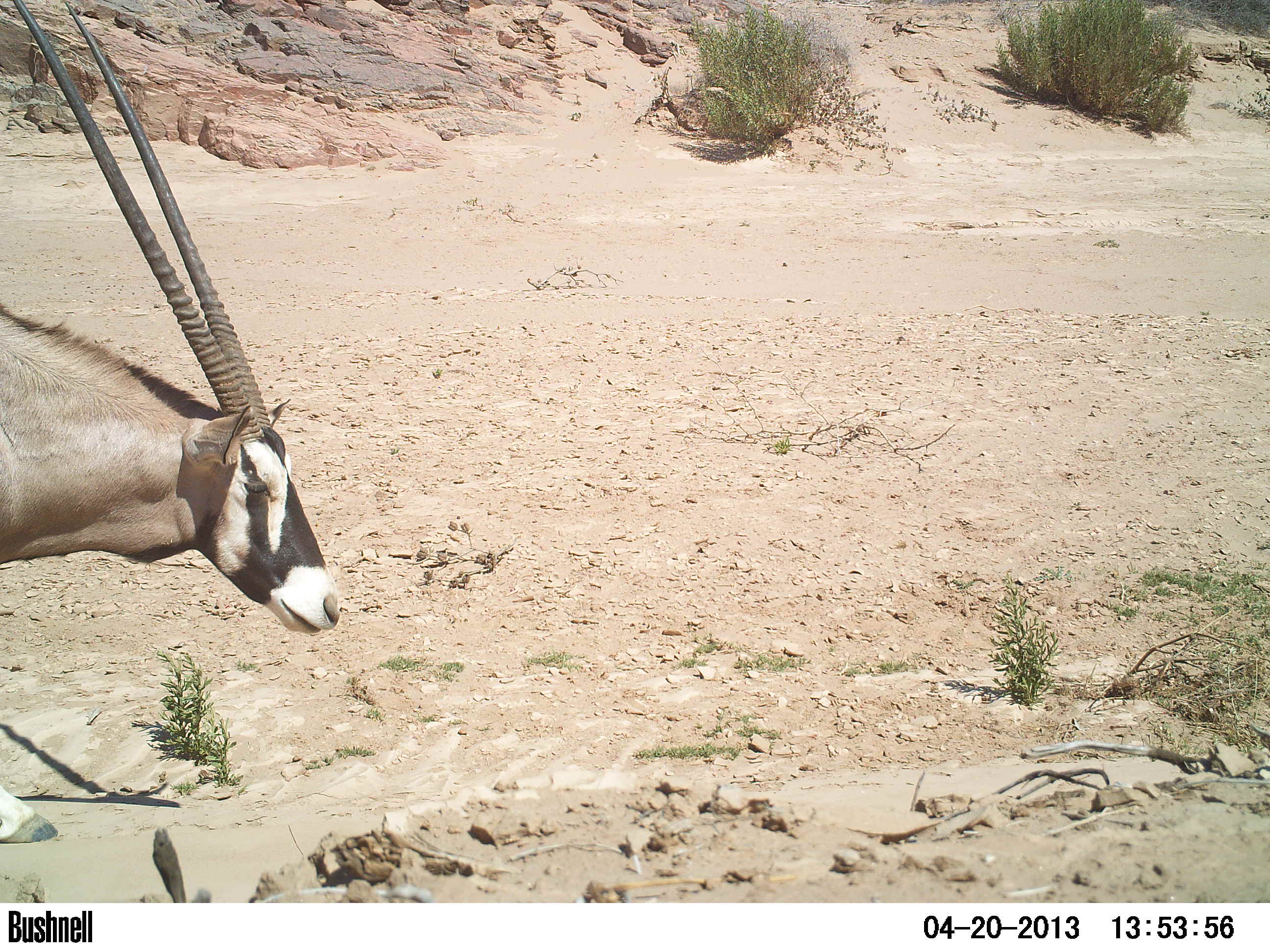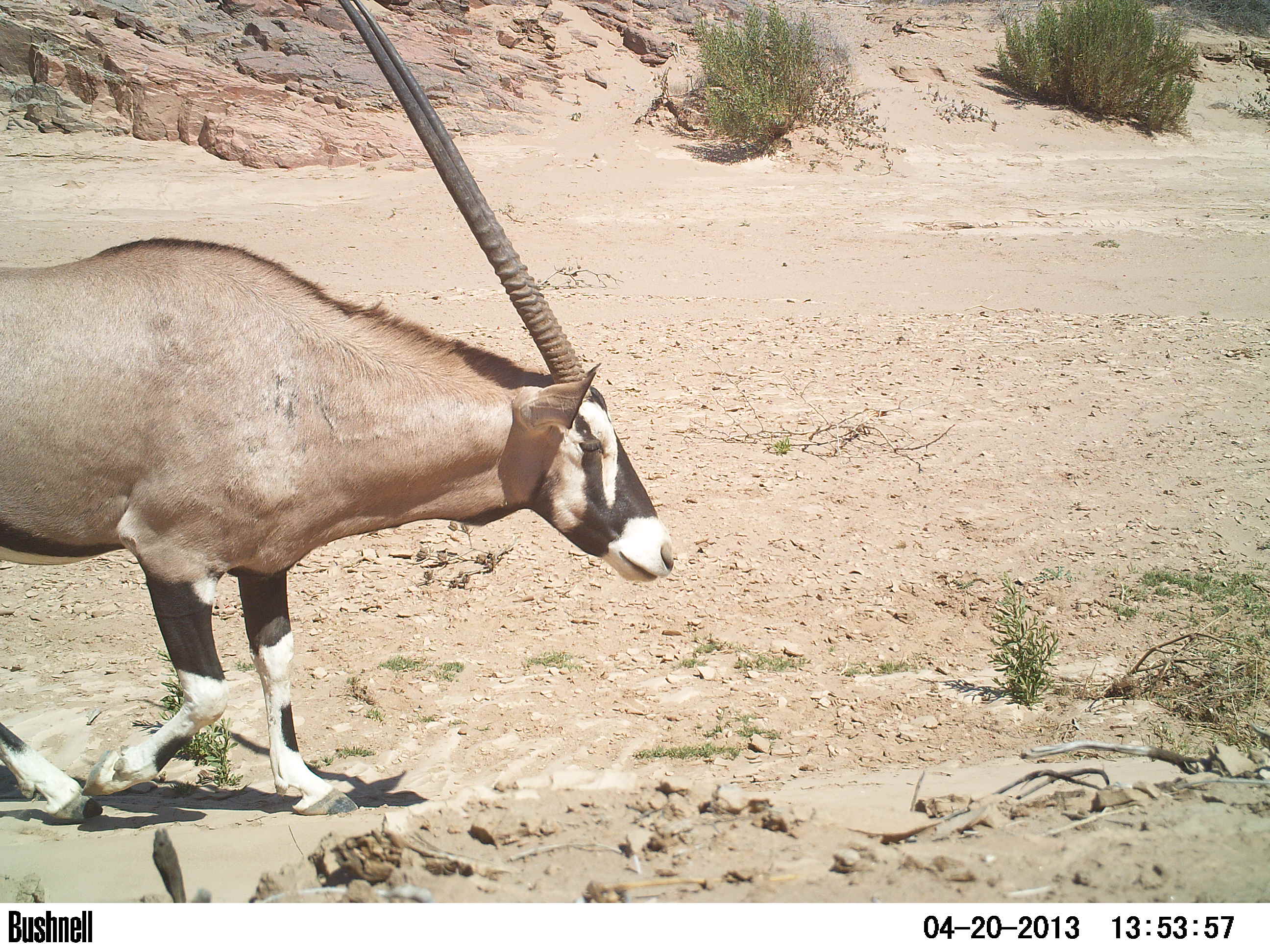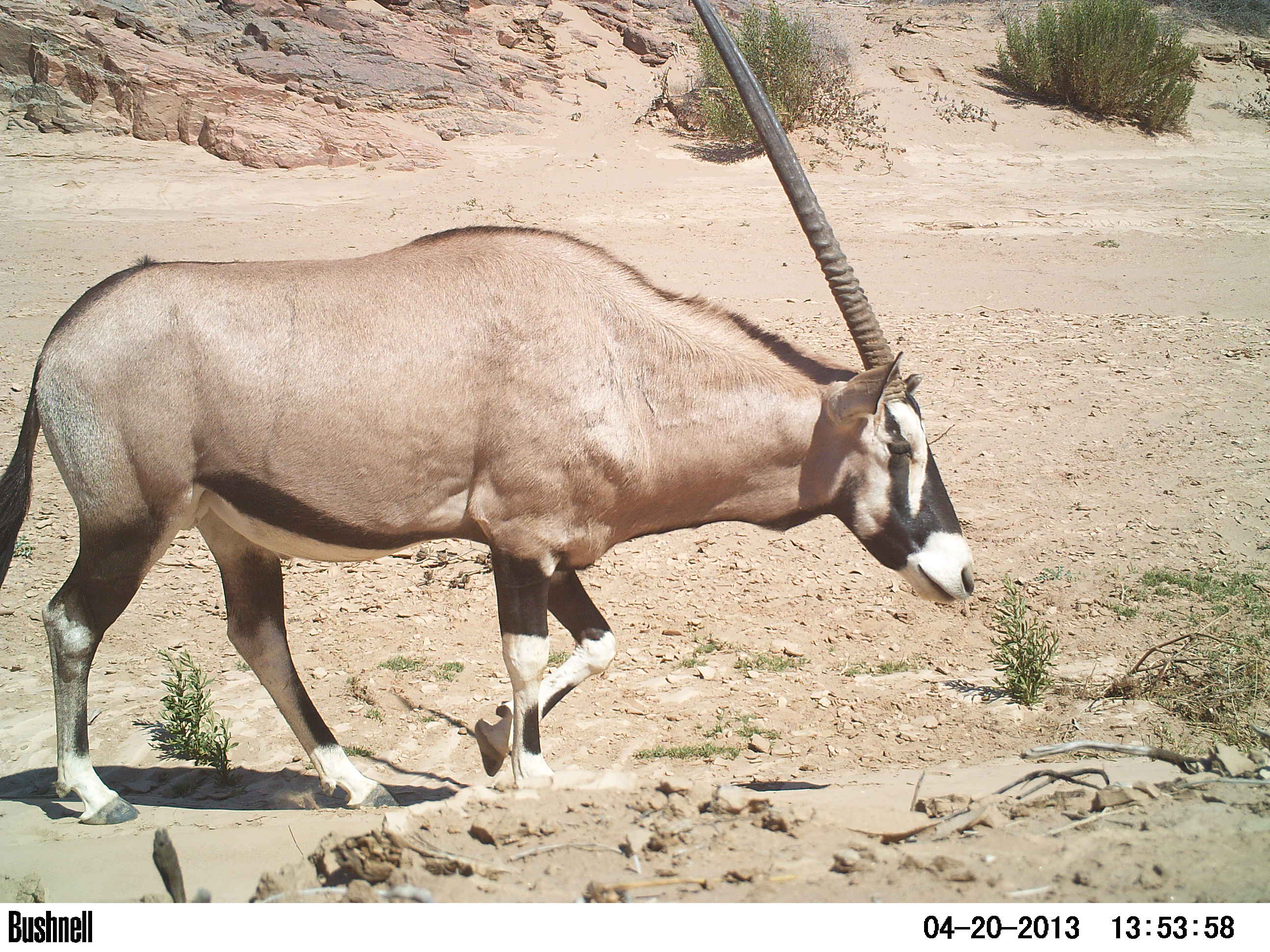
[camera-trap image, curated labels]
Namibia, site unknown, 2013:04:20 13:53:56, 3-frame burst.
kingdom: Animalia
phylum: Chordata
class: Mammalia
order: Artiodactyla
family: Bovidae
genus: Oryx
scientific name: Oryx gazella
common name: gemsbok